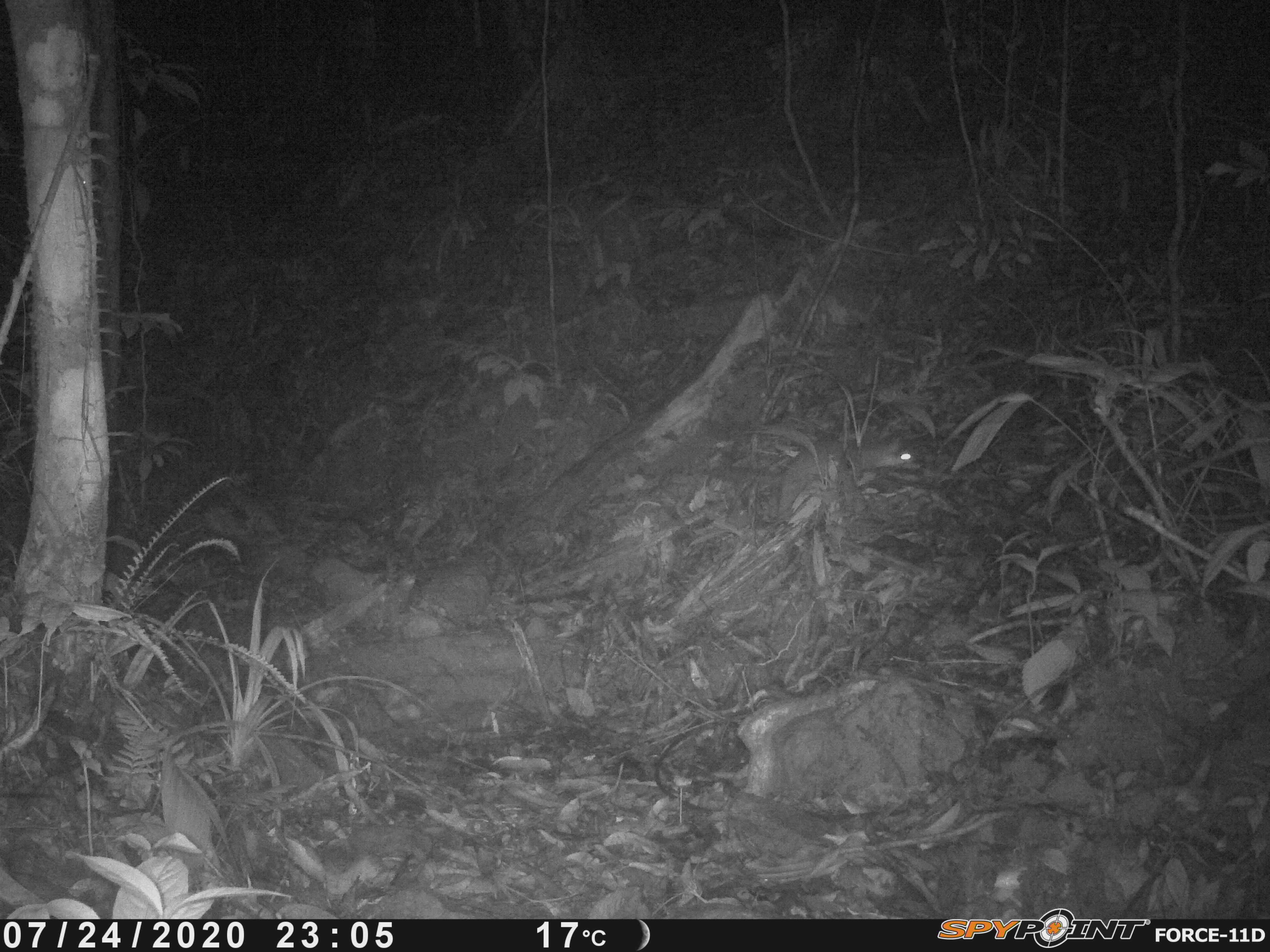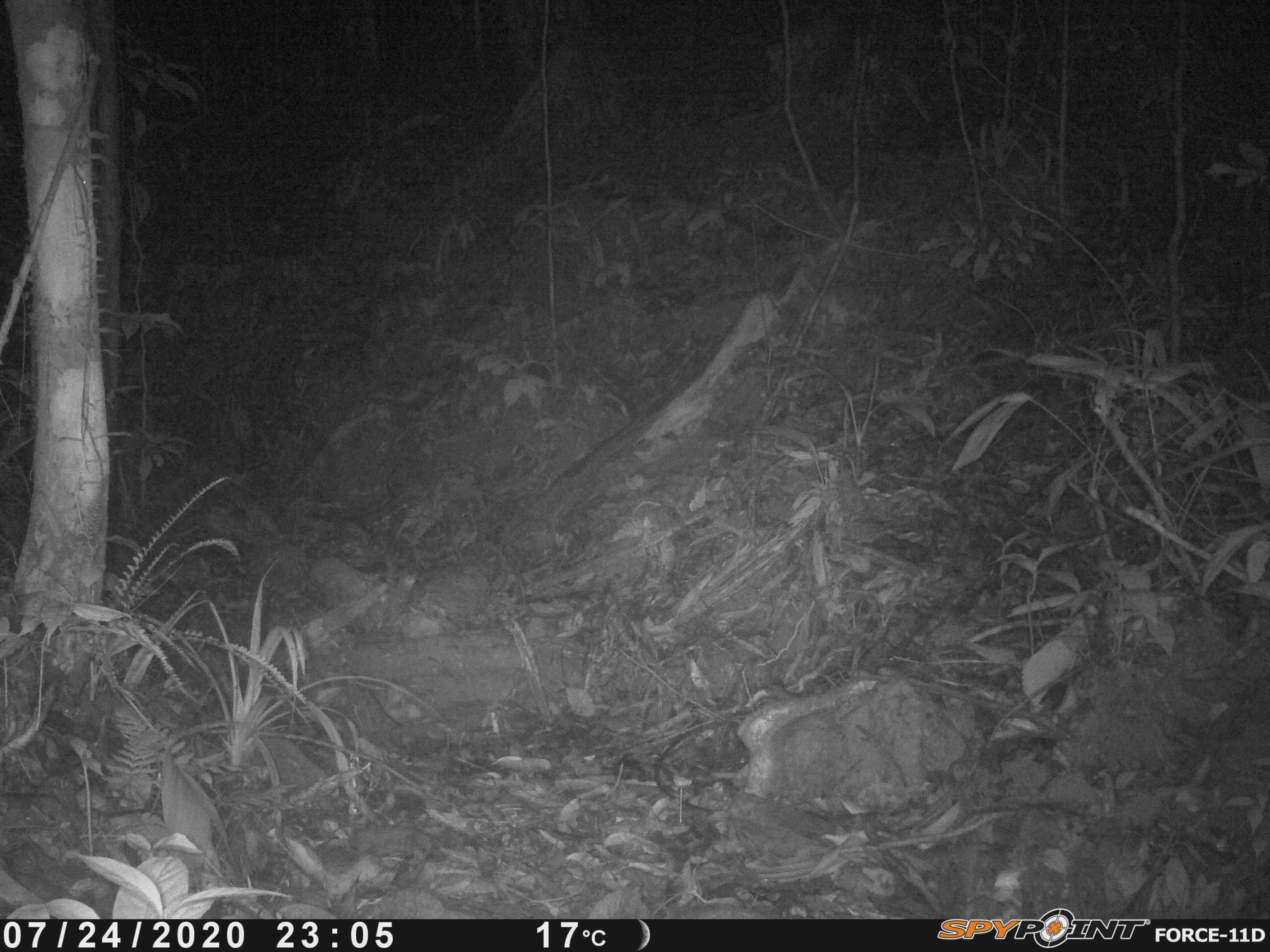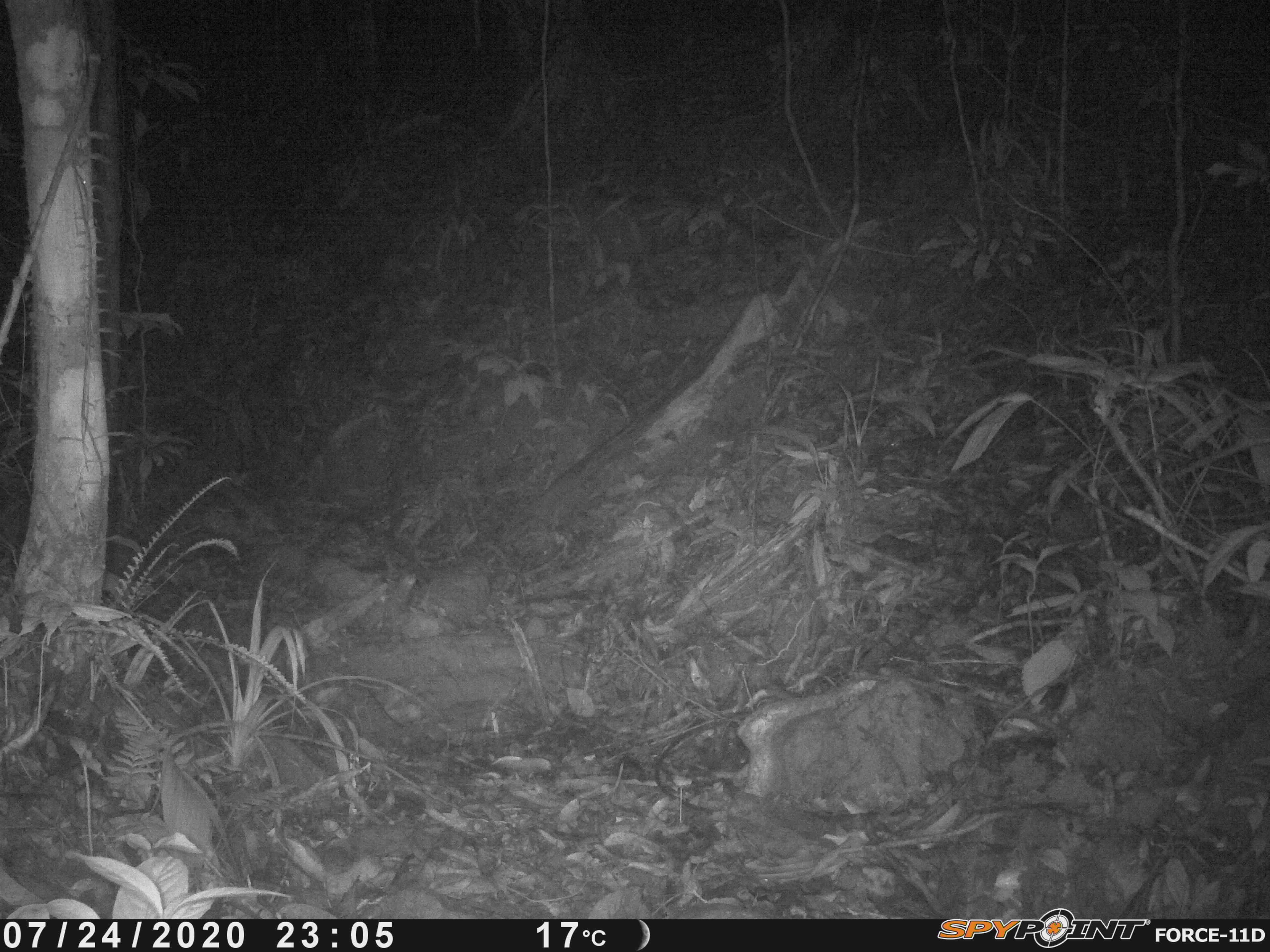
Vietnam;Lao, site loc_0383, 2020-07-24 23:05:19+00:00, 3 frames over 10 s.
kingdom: Animalia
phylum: Chordata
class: Mammalia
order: Carnivora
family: Mustelidae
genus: Melogale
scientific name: Melogale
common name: ferret badger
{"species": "ferret badger (Melogale)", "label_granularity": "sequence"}